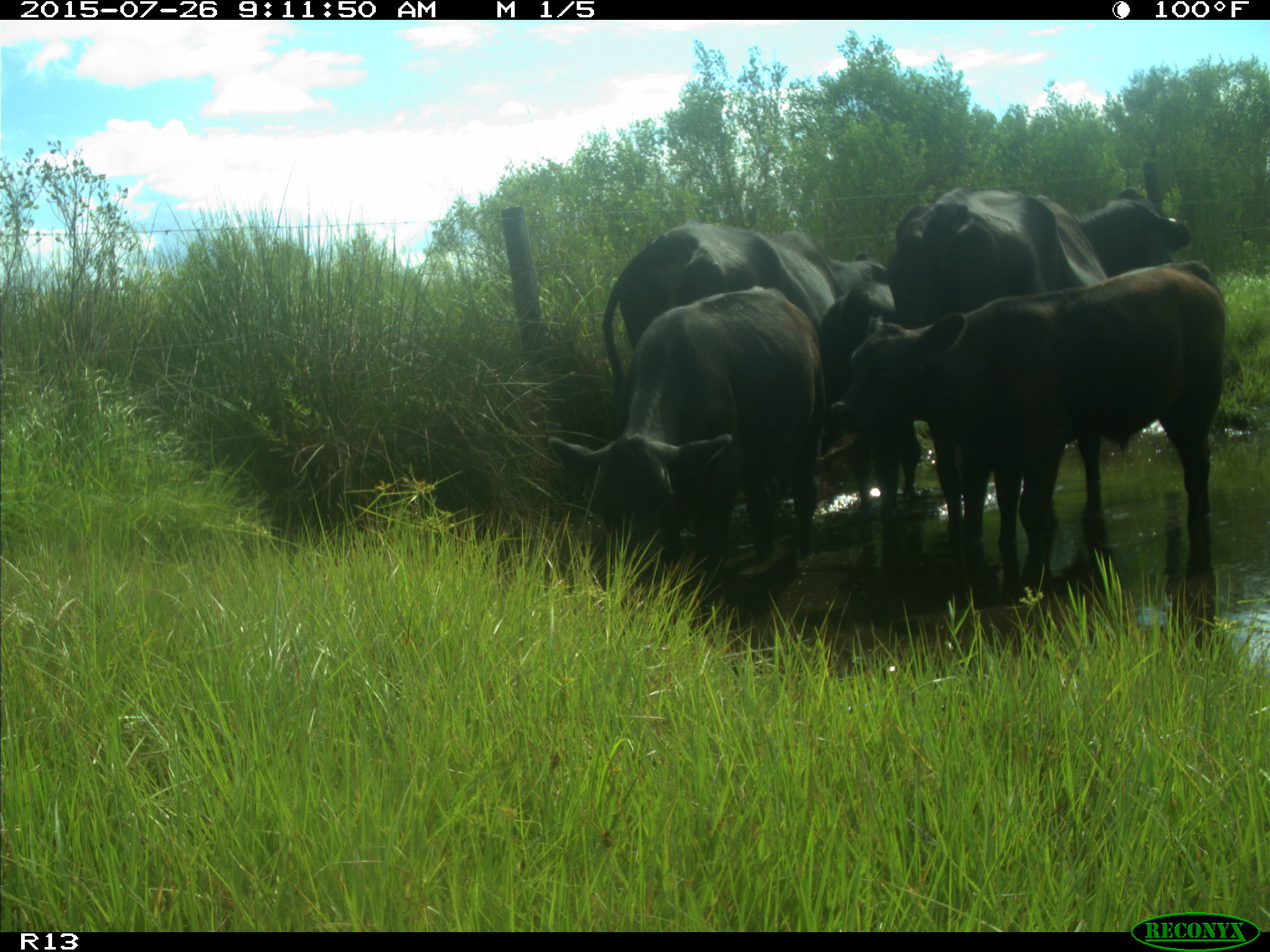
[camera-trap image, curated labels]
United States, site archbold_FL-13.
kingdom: Animalia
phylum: Chordata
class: Mammalia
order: Artiodactyla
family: Bovidae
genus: Bos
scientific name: Bos taurus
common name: domestic cow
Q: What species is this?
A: Bos taurus (domestic cow).